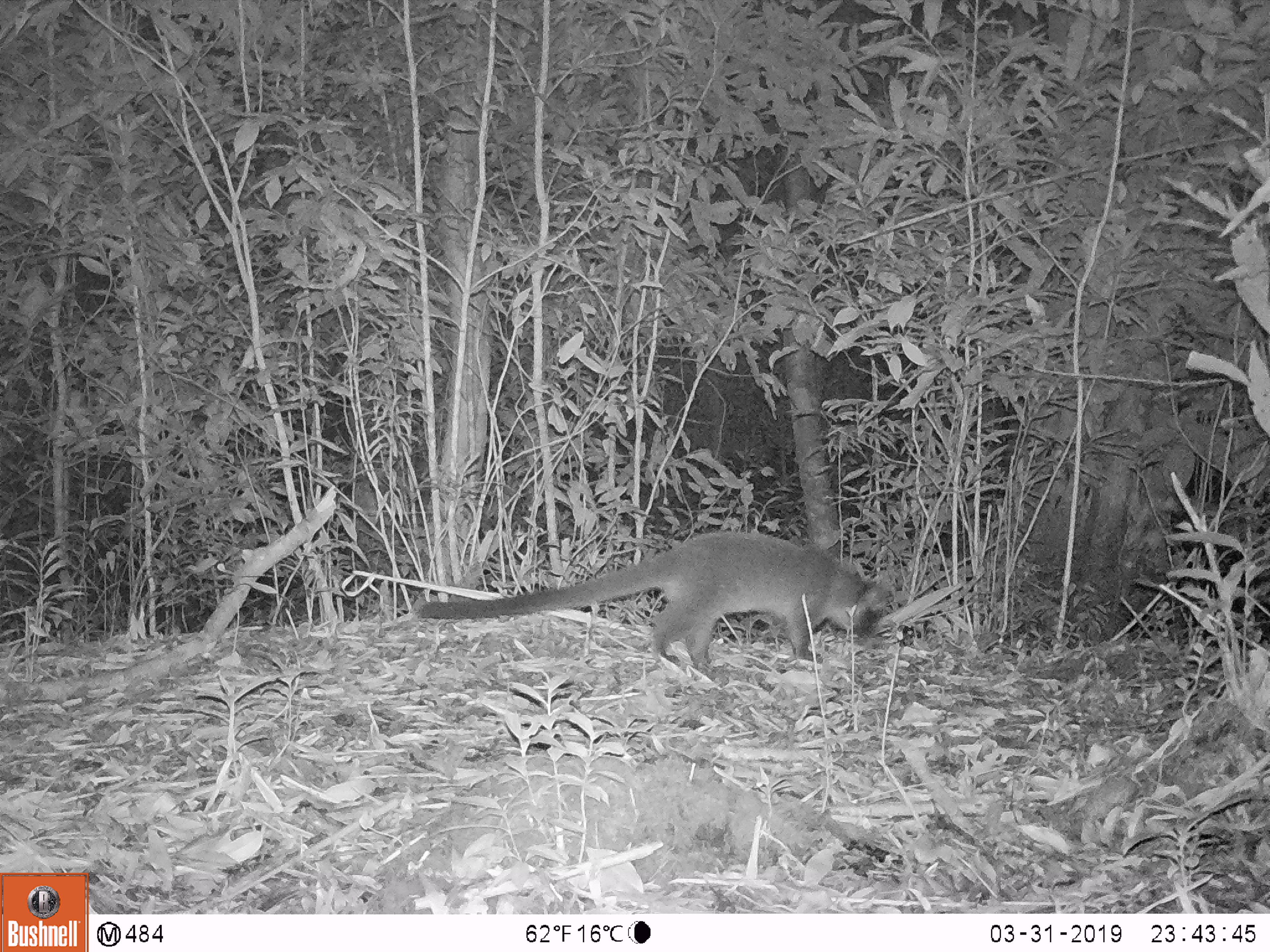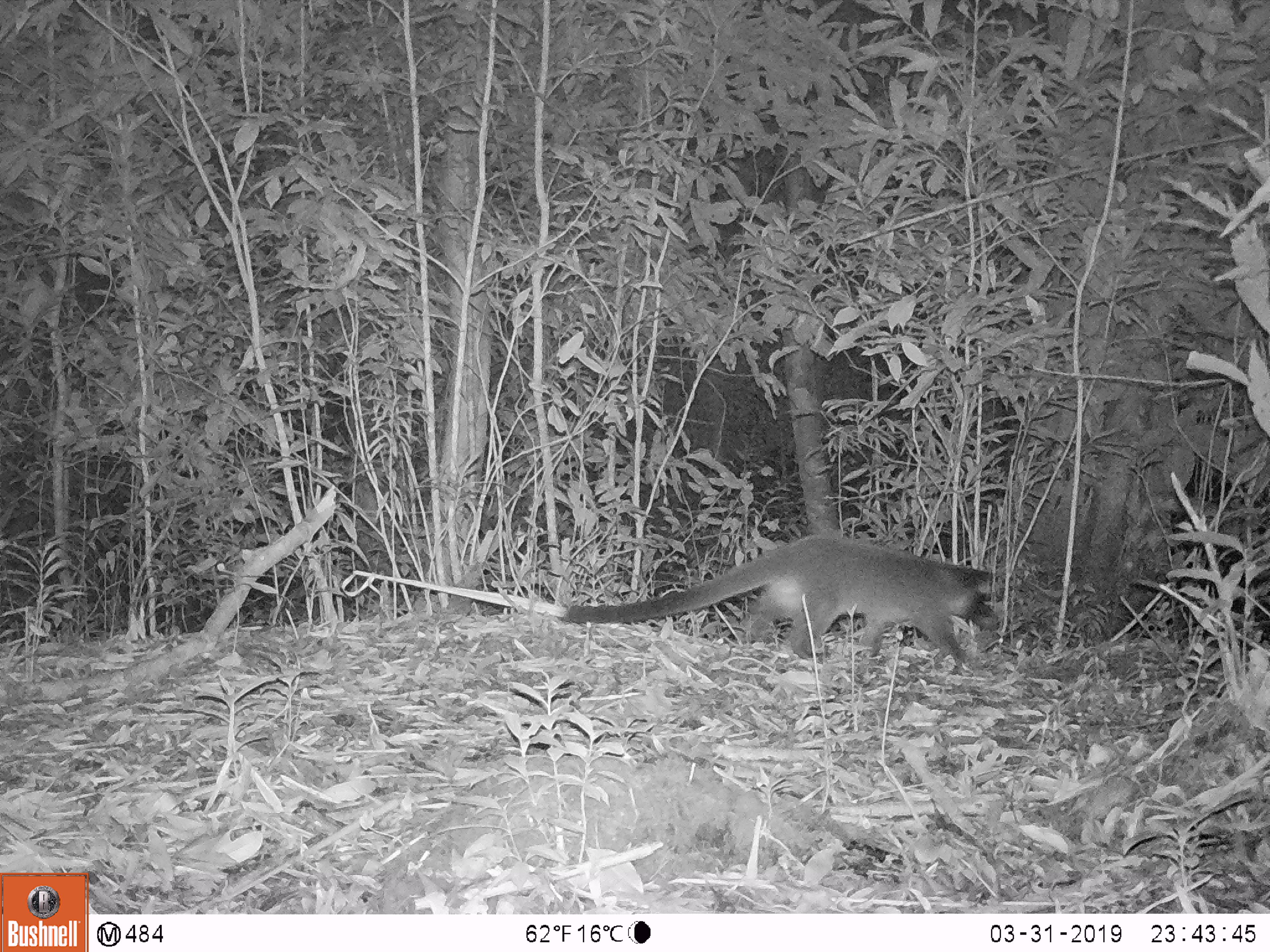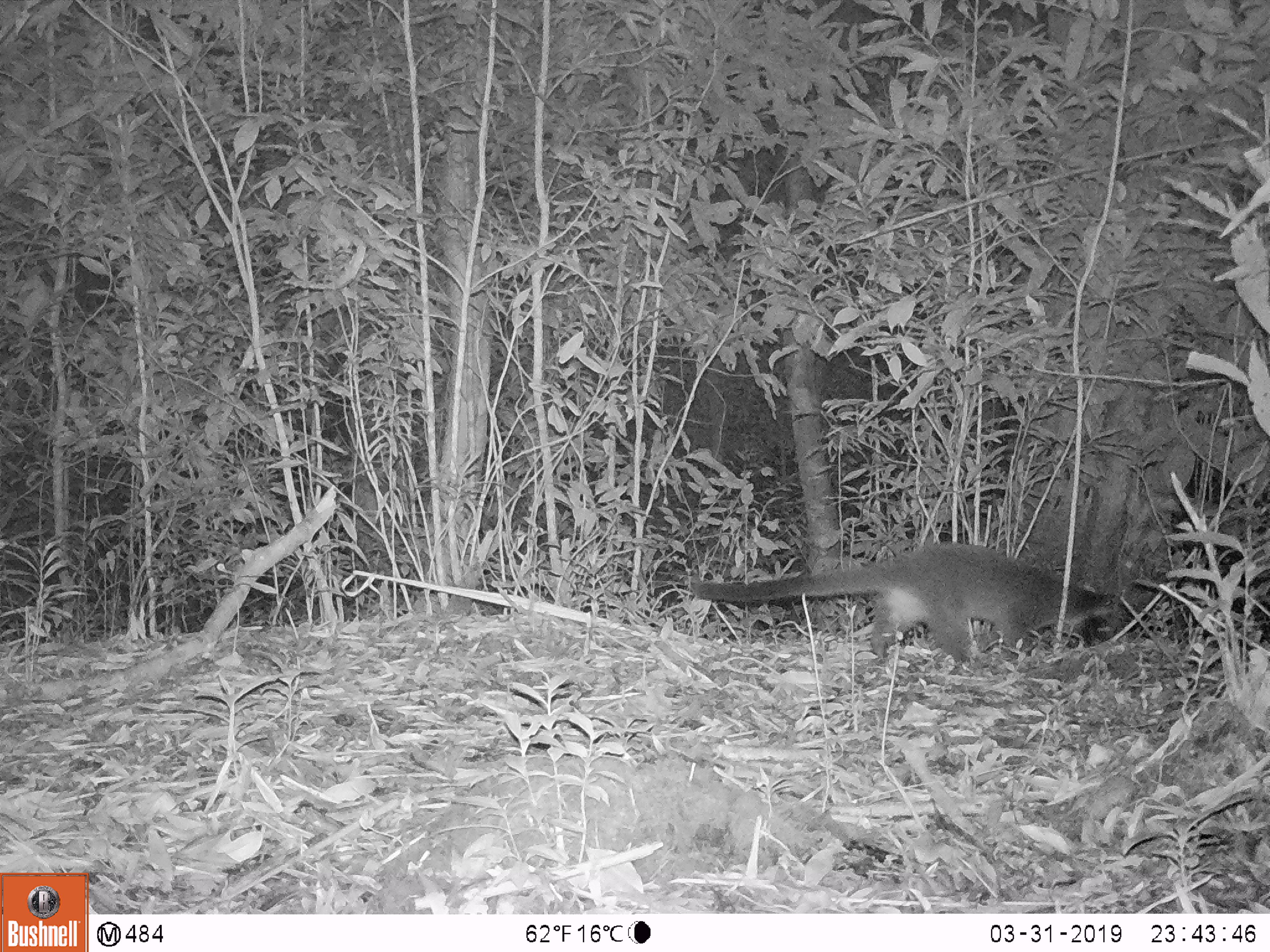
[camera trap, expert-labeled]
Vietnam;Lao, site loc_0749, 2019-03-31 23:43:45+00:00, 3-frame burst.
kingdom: Animalia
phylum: Chordata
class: Mammalia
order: Carnivora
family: Viverridae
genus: Paguma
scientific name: Paguma larvata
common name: masked palm civet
Masked palm civet (Paguma larvata). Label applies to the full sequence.